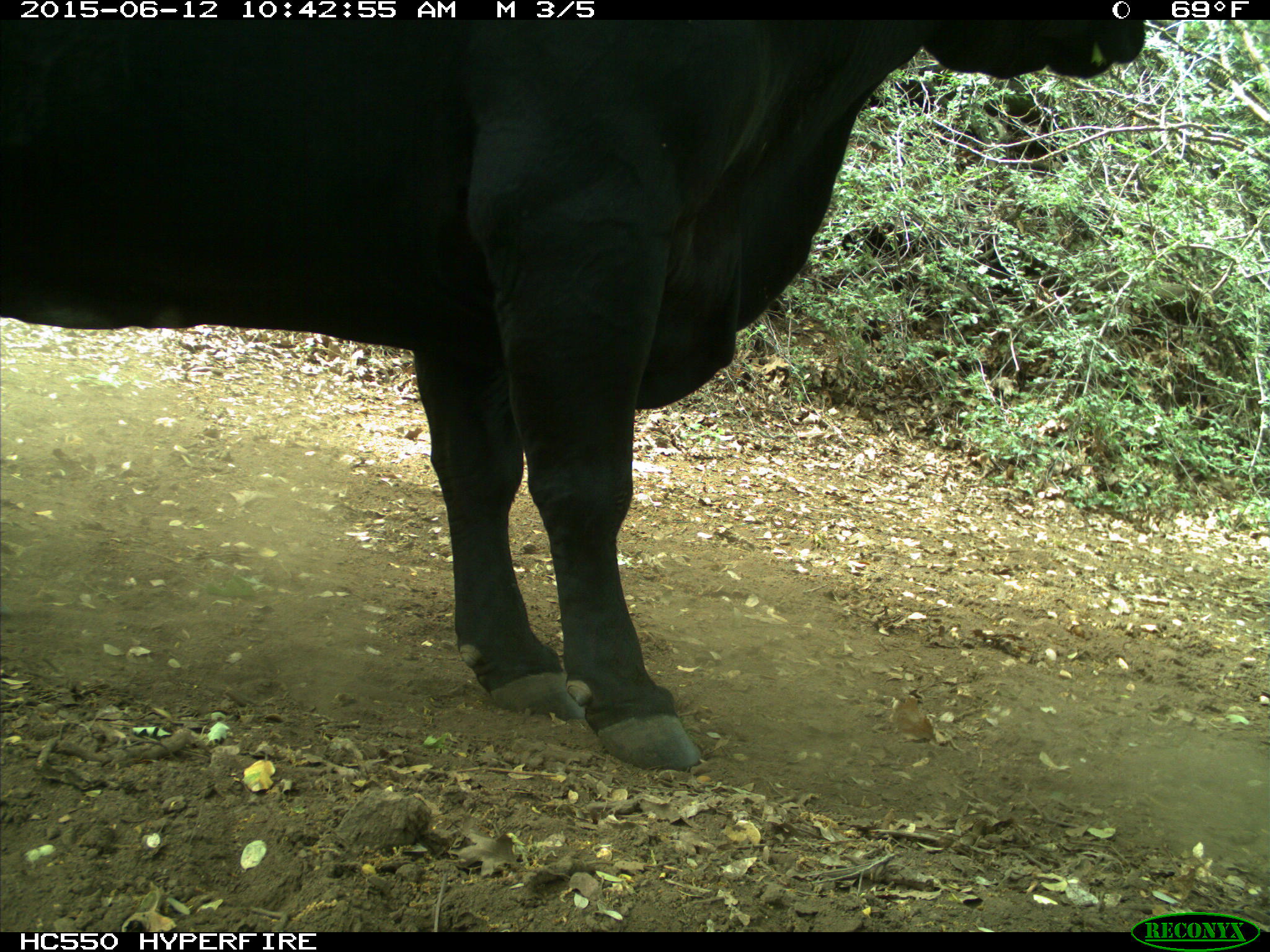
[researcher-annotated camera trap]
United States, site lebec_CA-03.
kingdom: Animalia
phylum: Chordata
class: Mammalia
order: Artiodactyla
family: Bovidae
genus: Bos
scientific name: Bos taurus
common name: domestic cow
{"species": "Bos taurus (domestic cow)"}